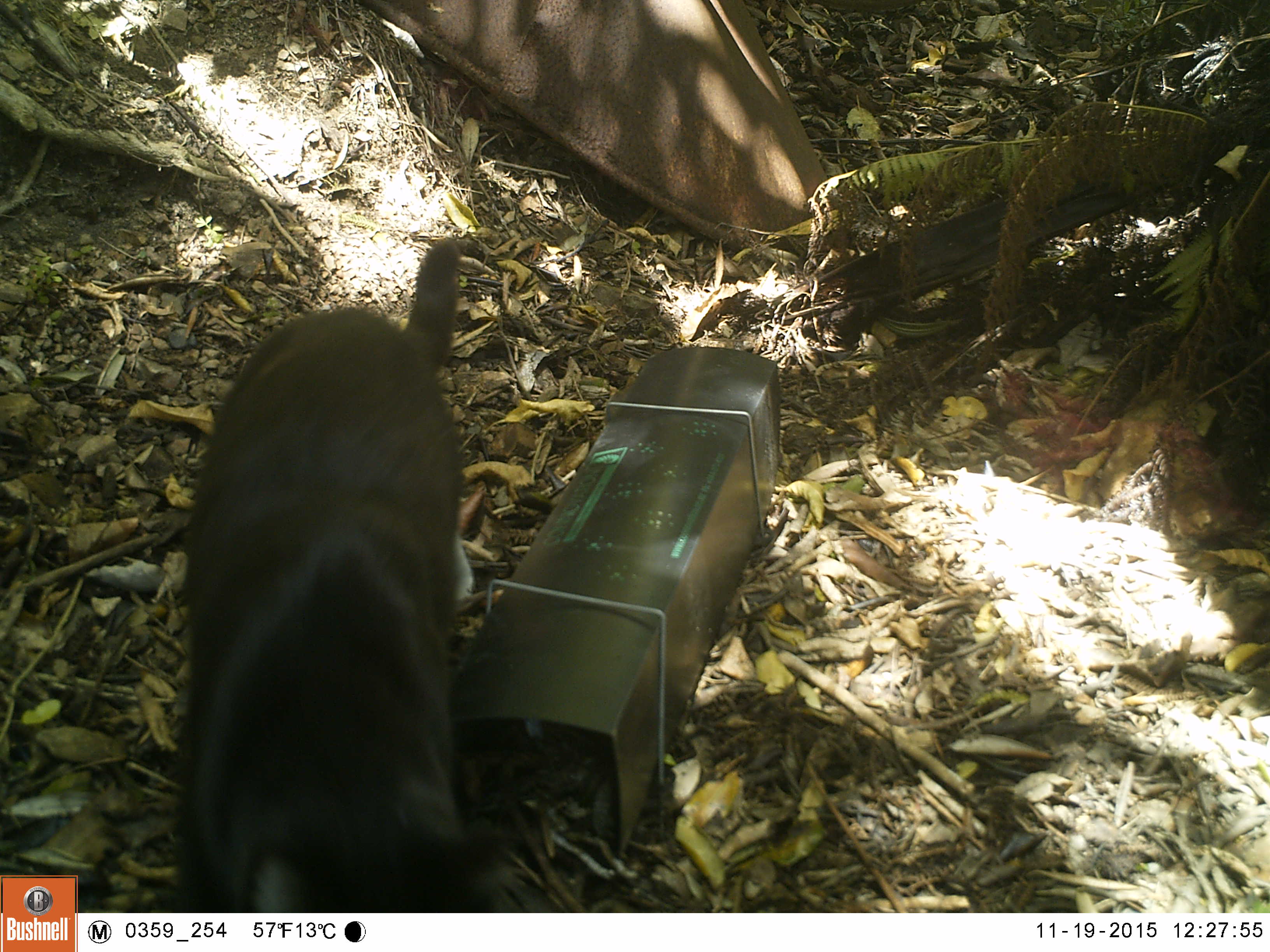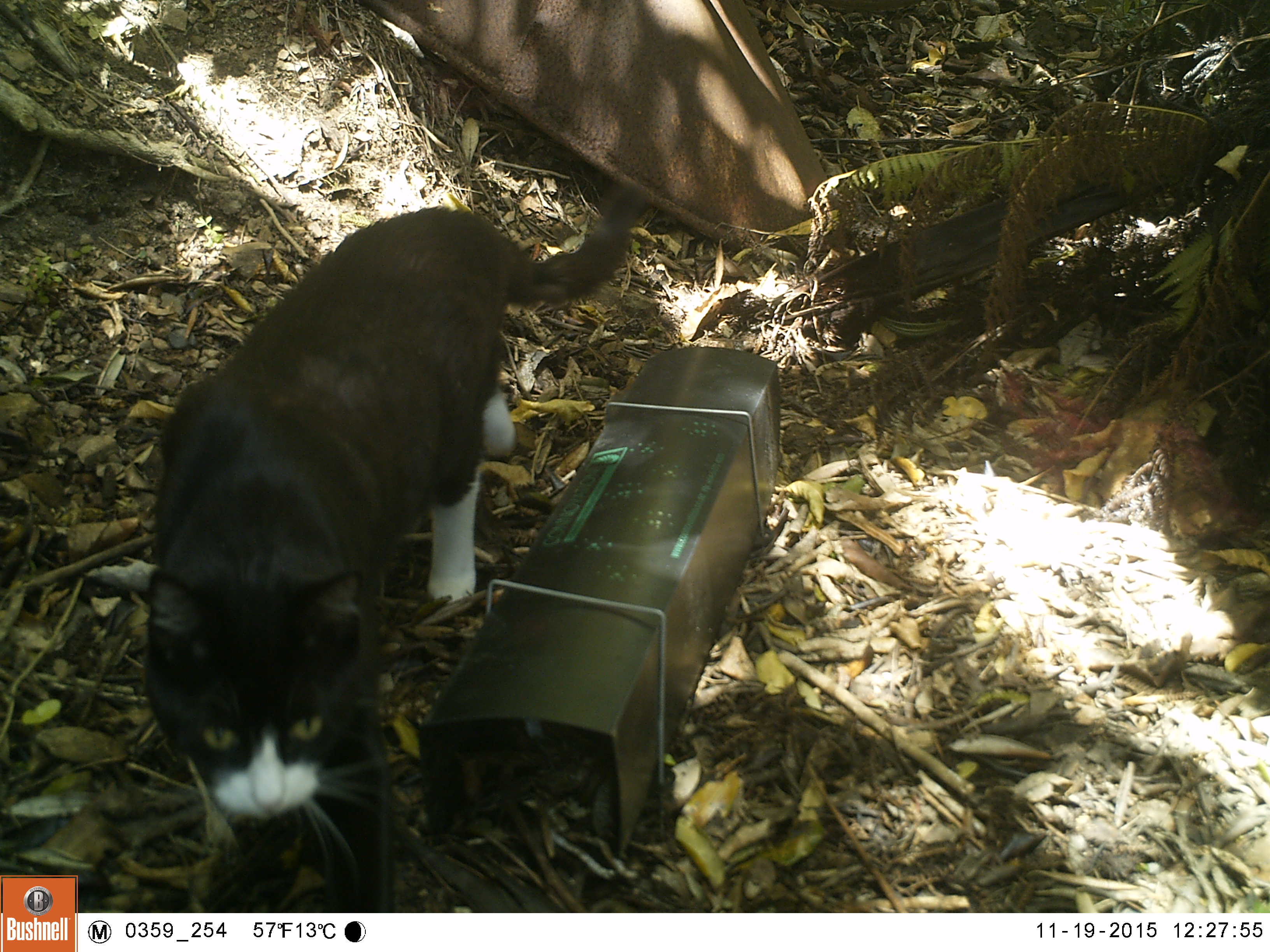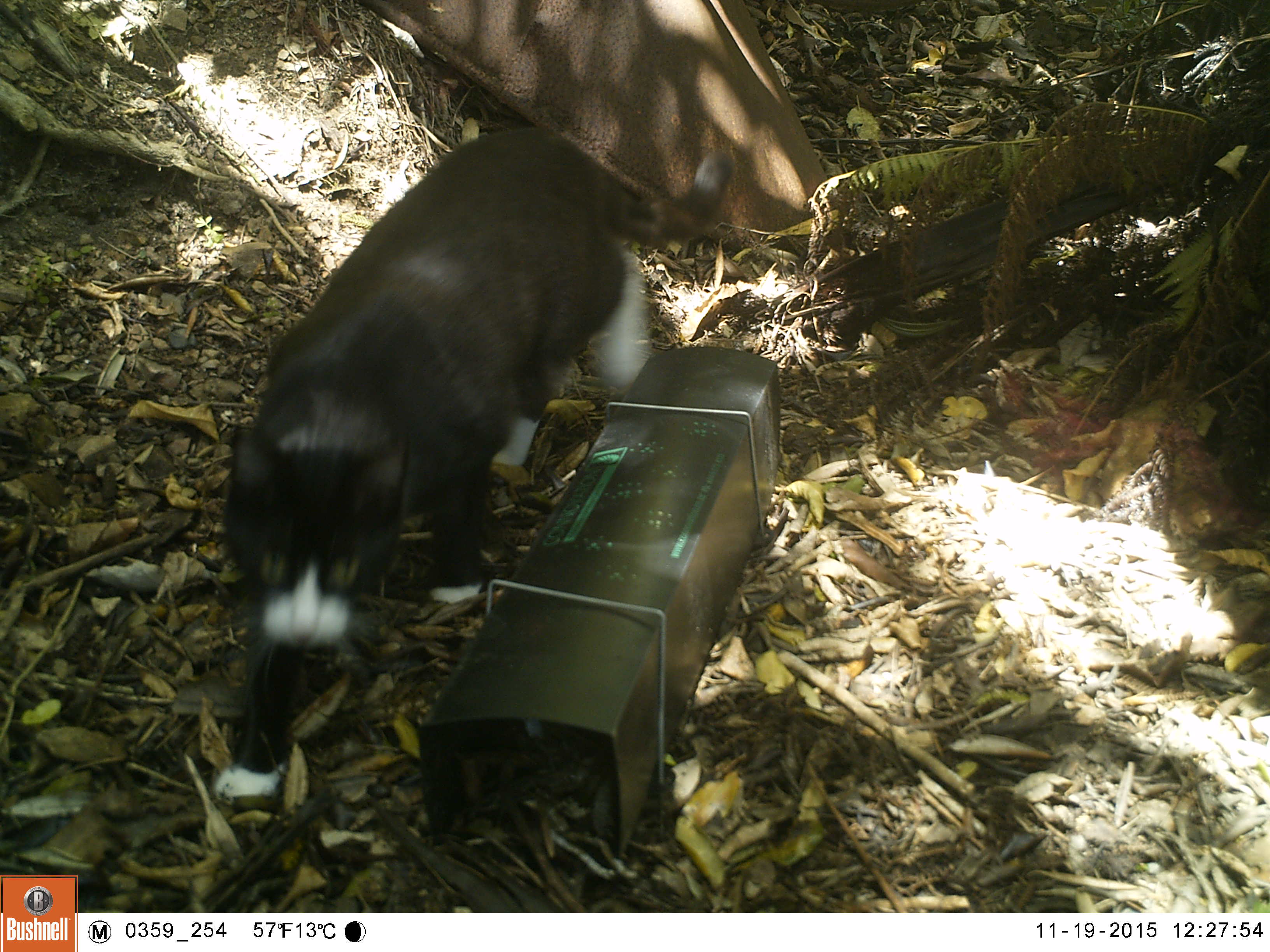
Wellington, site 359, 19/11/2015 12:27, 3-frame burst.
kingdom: Animalia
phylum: Chordata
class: Mammalia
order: Carnivora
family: Felidae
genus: Felis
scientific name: Felis catus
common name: cat